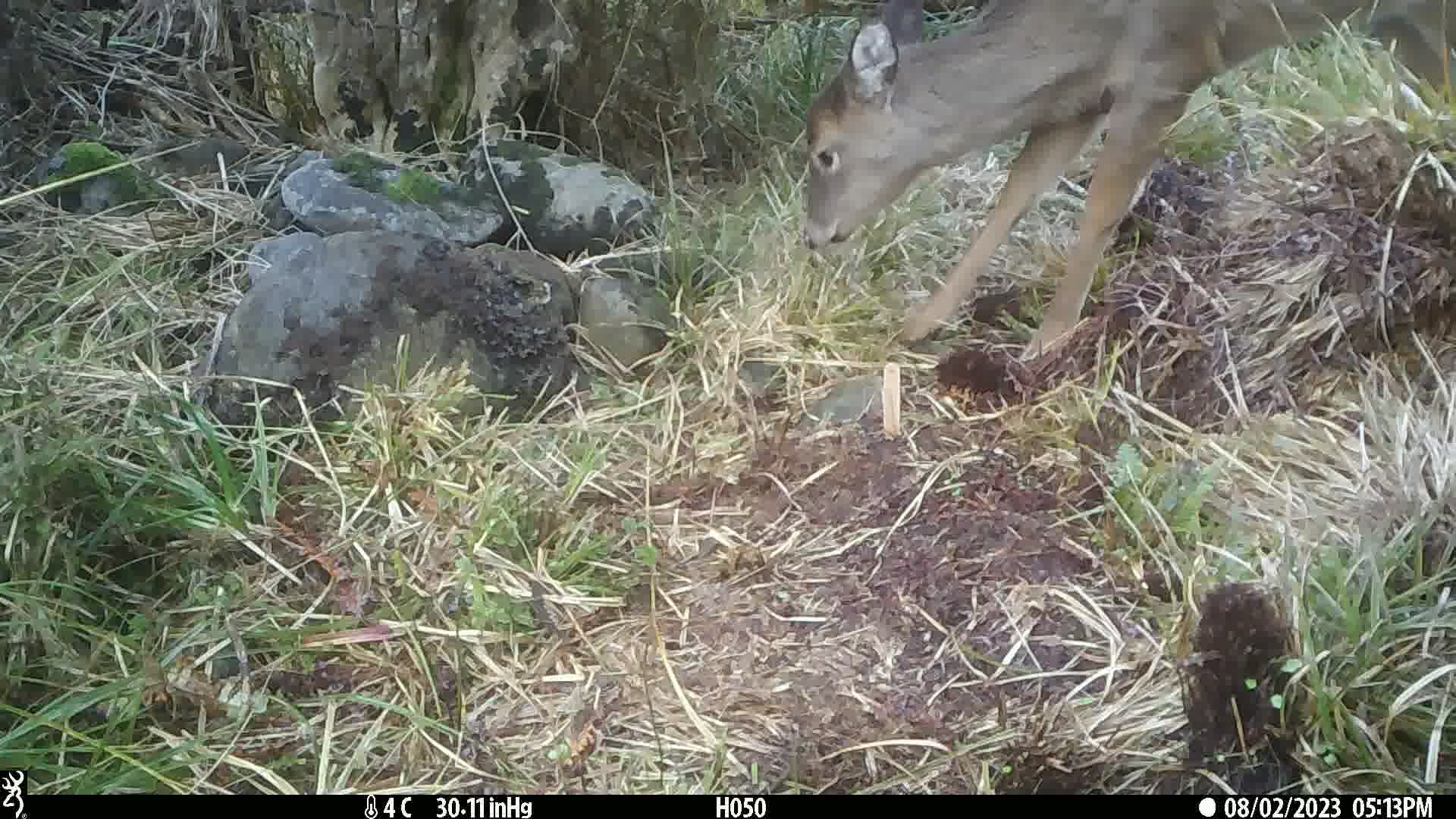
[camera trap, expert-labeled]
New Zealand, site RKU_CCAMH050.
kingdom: Animalia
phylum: Chordata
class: Mammalia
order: Artiodactyla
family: Cervidae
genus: Odocoileus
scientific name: Odocoileus virginianus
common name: white-tailed deer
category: white tailed deer